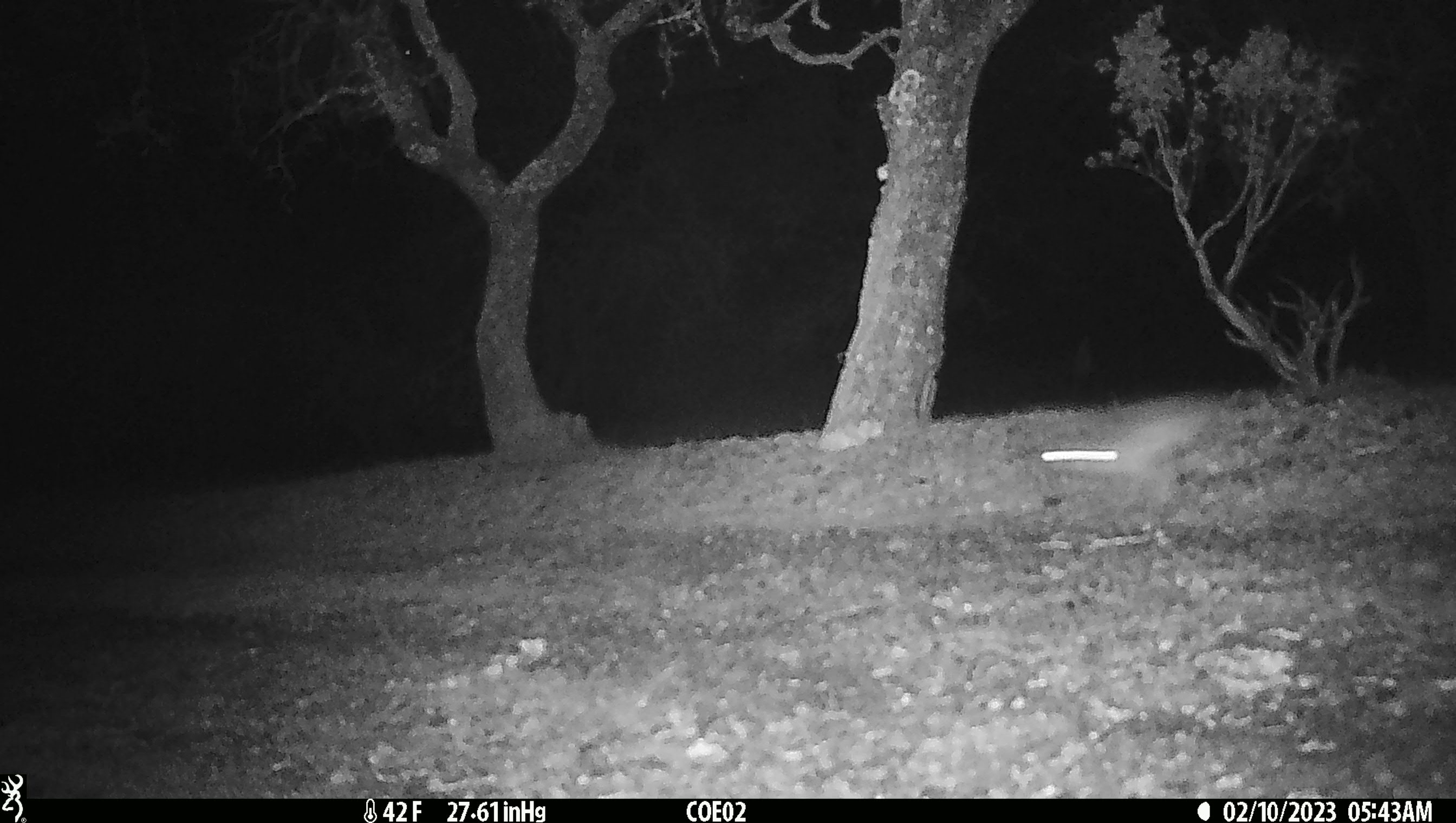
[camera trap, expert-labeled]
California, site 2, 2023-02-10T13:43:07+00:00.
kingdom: Animalia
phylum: Chordata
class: Mammalia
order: Lagomorpha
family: Leporidae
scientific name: Leporidae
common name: rabbit